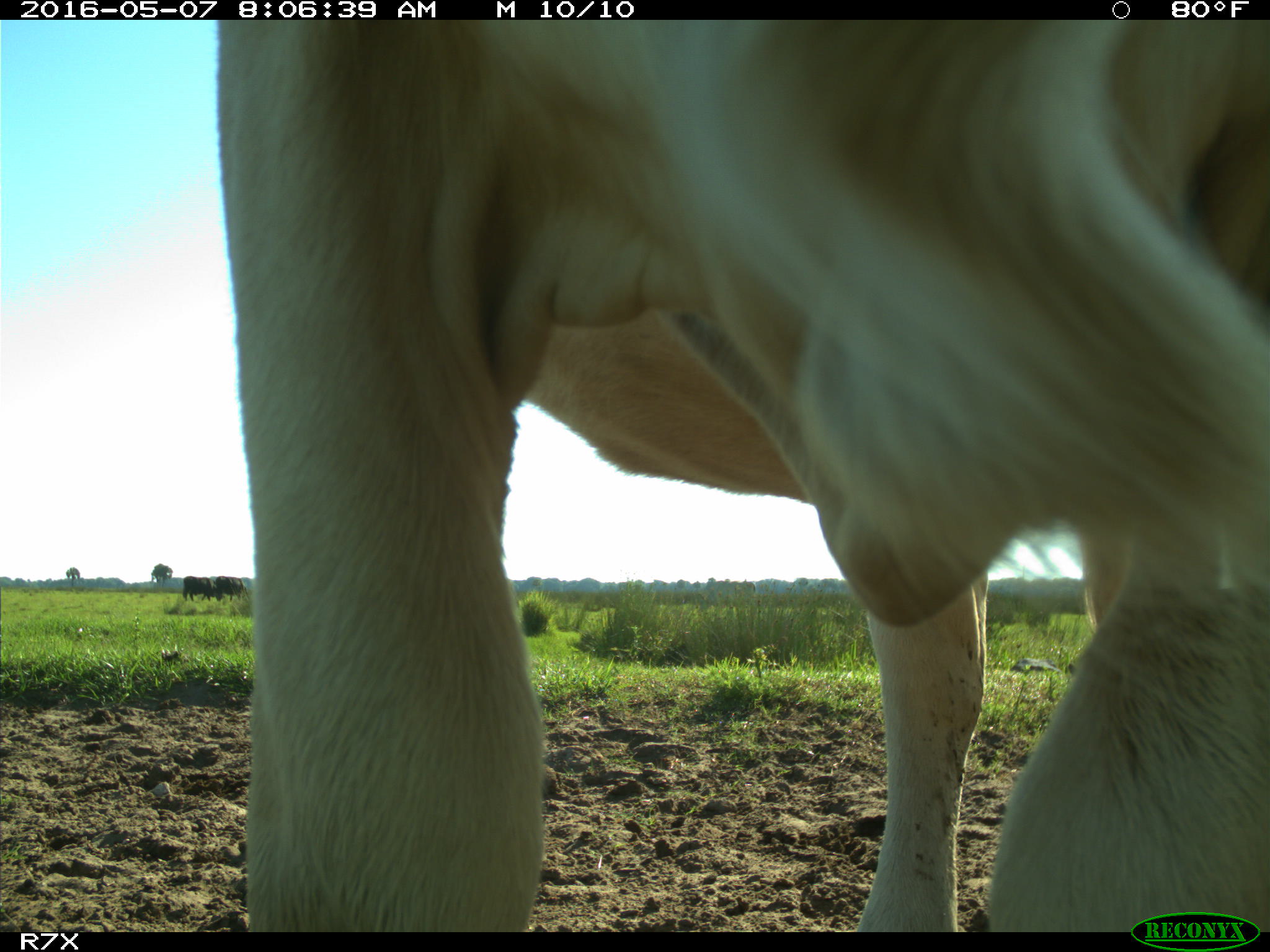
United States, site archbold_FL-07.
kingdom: Animalia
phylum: Chordata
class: Mammalia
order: Artiodactyla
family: Bovidae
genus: Bos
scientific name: Bos taurus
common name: domestic cow